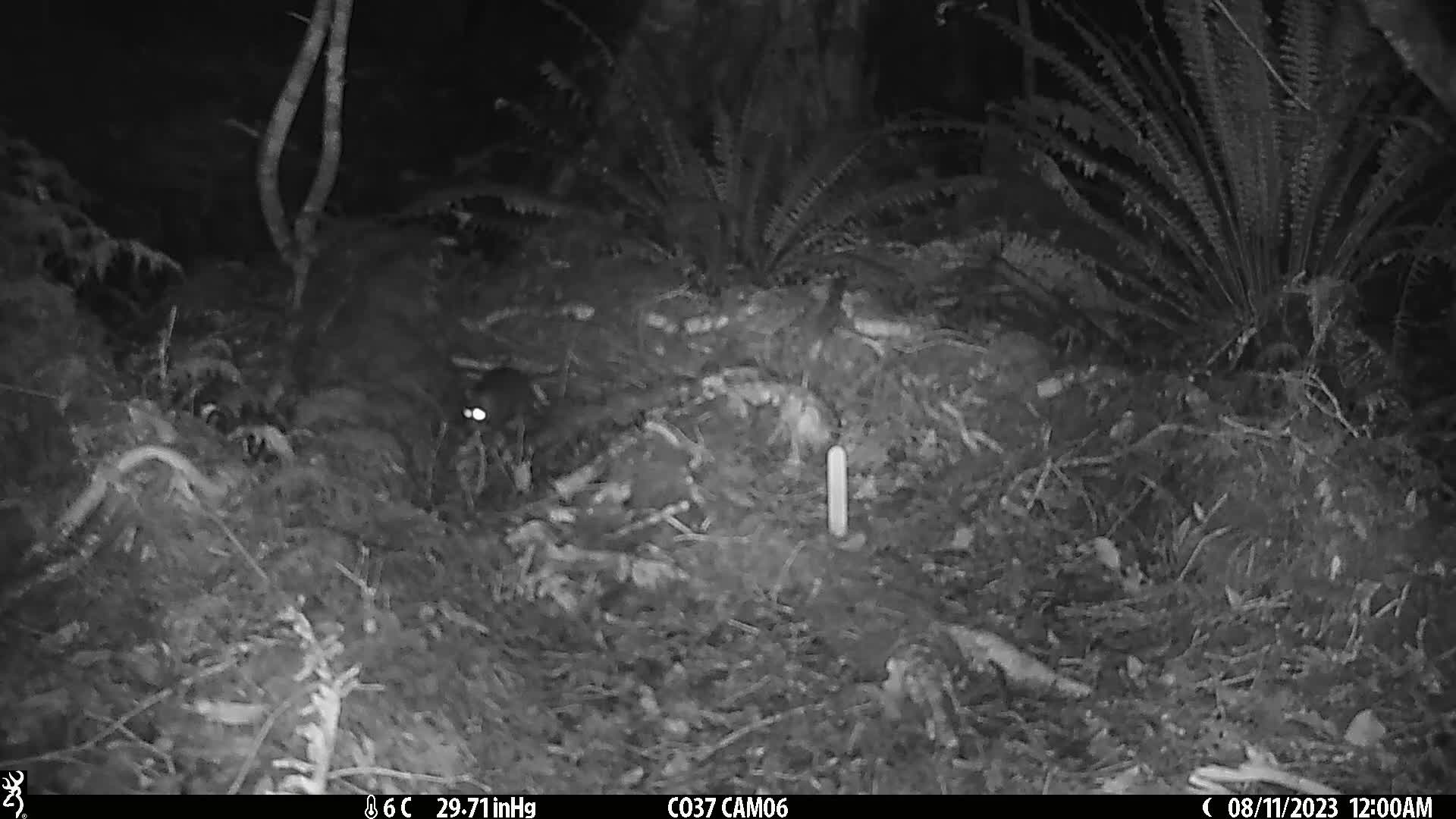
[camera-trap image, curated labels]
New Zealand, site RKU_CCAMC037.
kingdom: Animalia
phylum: Chordata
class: Mammalia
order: Rodentia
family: Muridae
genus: Rattus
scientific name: Rattus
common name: rat